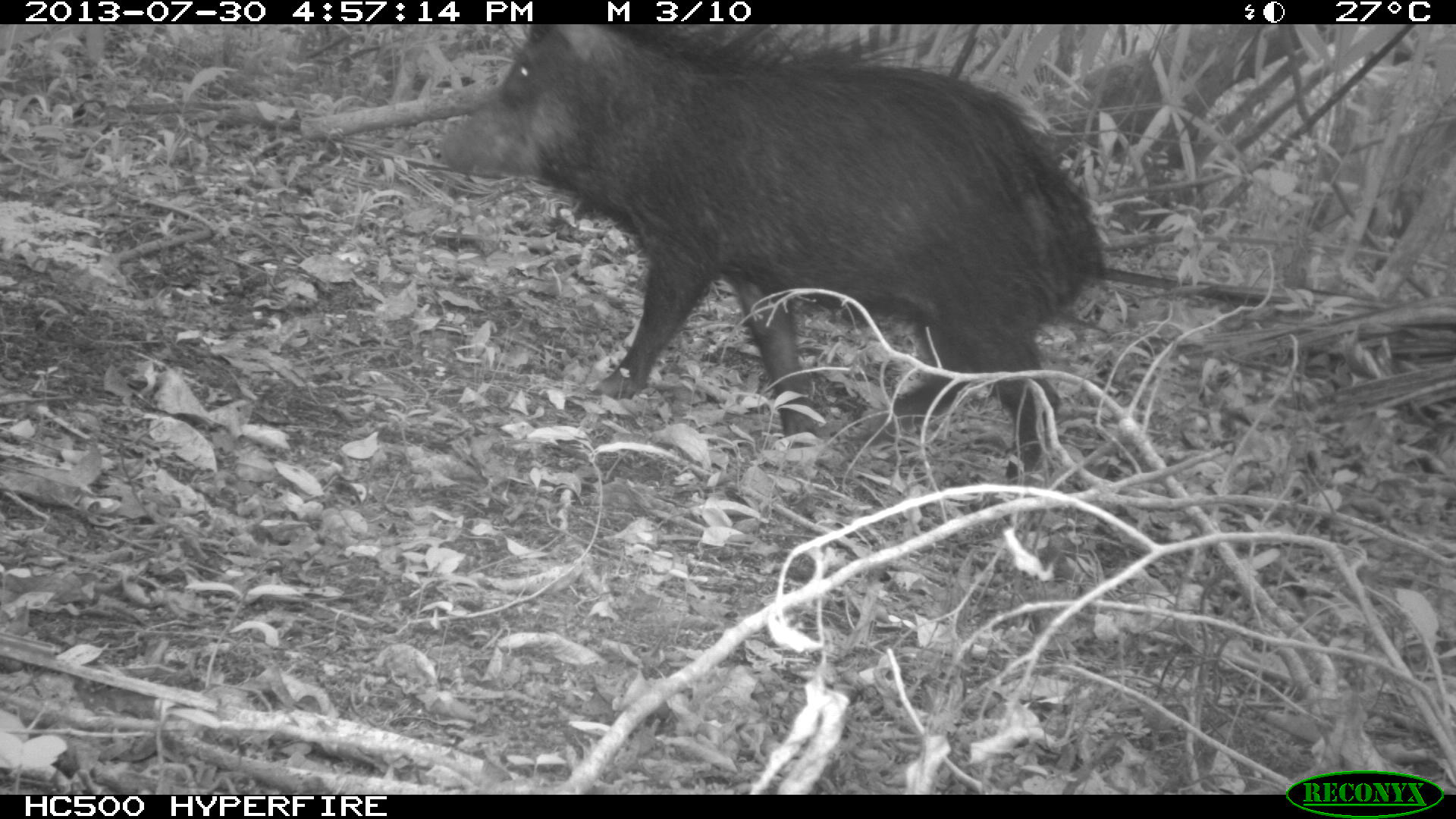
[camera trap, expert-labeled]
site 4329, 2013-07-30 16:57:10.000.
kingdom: Animalia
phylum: Chordata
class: Mammalia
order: Artiodactyla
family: Tayassuidae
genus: Tayassu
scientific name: Tayassu pecari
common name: white-lipped peccary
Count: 1.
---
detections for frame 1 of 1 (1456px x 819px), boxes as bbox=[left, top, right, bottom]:
tayassu pecari: bbox=[433, 24, 1103, 478]